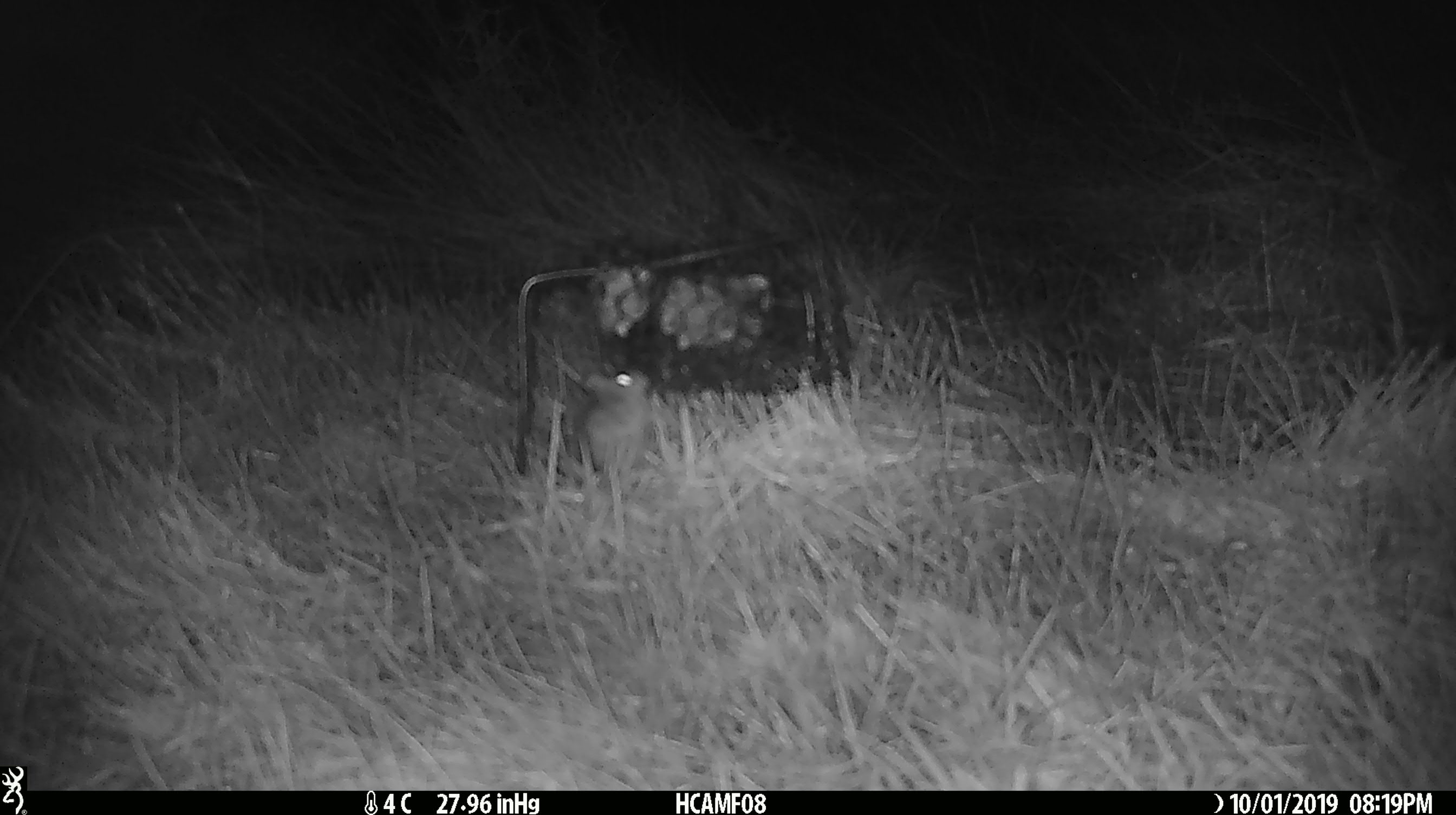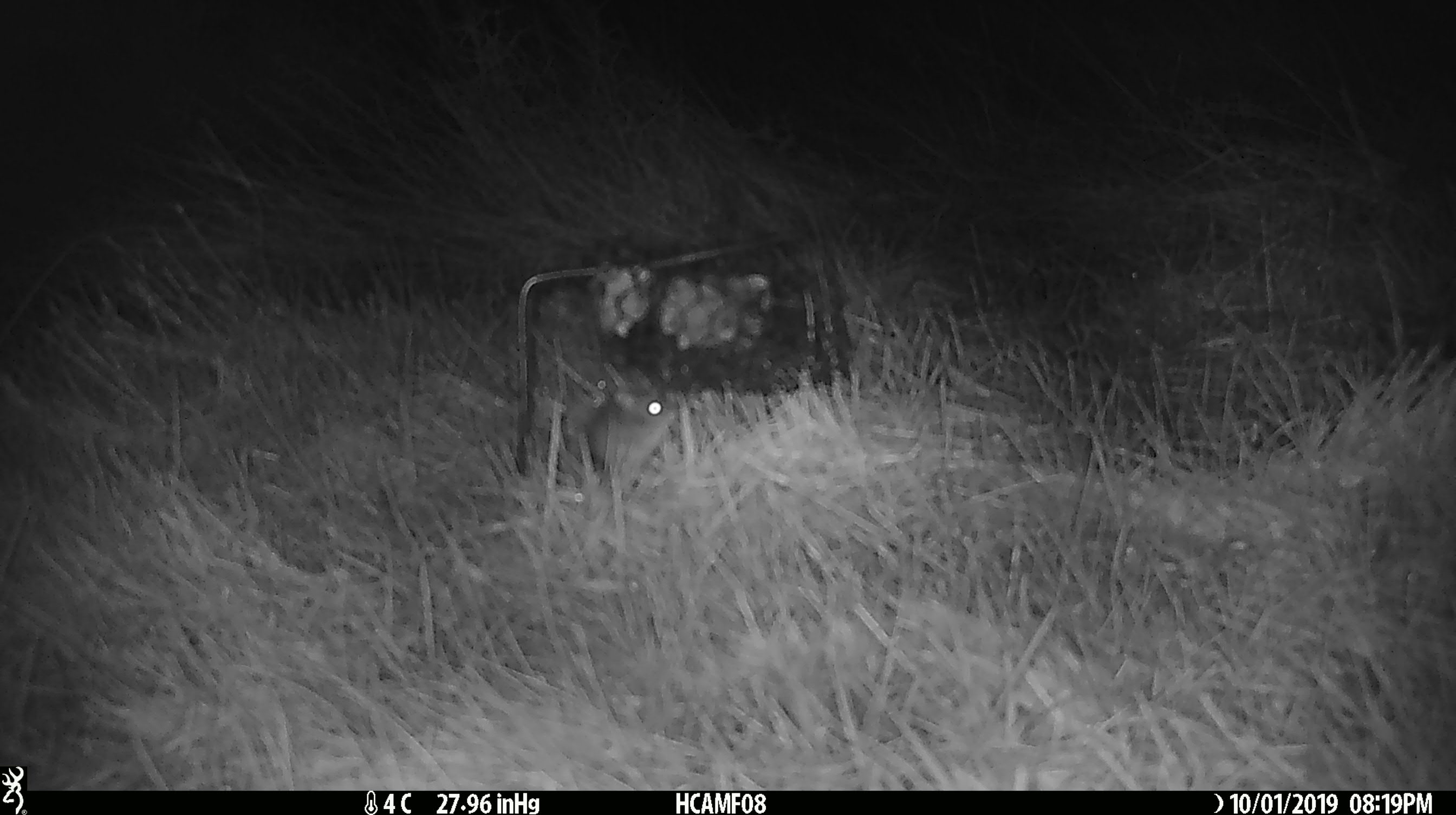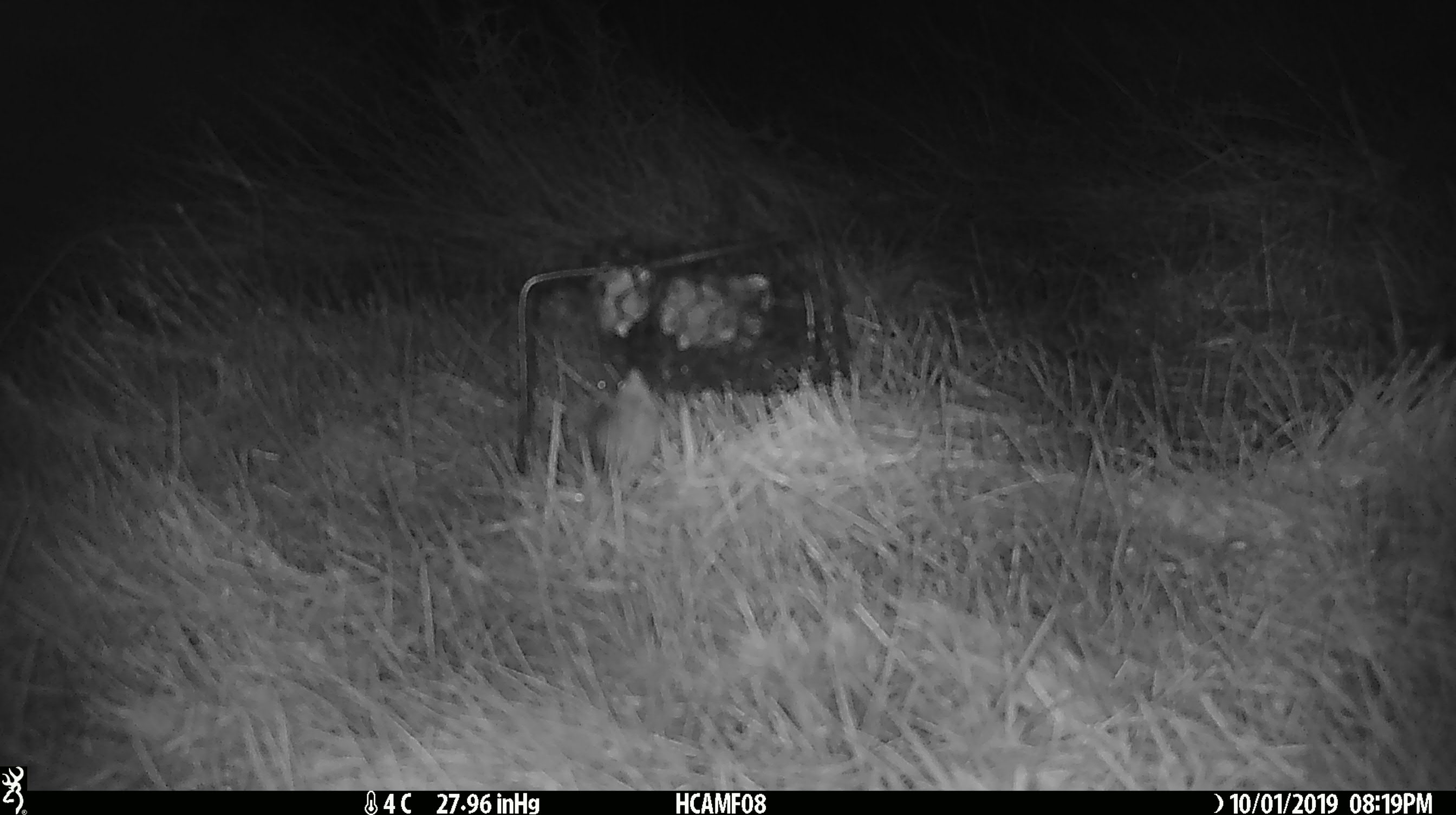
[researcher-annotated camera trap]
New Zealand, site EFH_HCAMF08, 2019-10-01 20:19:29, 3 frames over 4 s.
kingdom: Animalia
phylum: Chordata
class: Mammalia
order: Rodentia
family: Muridae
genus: Mus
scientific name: Mus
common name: mouse